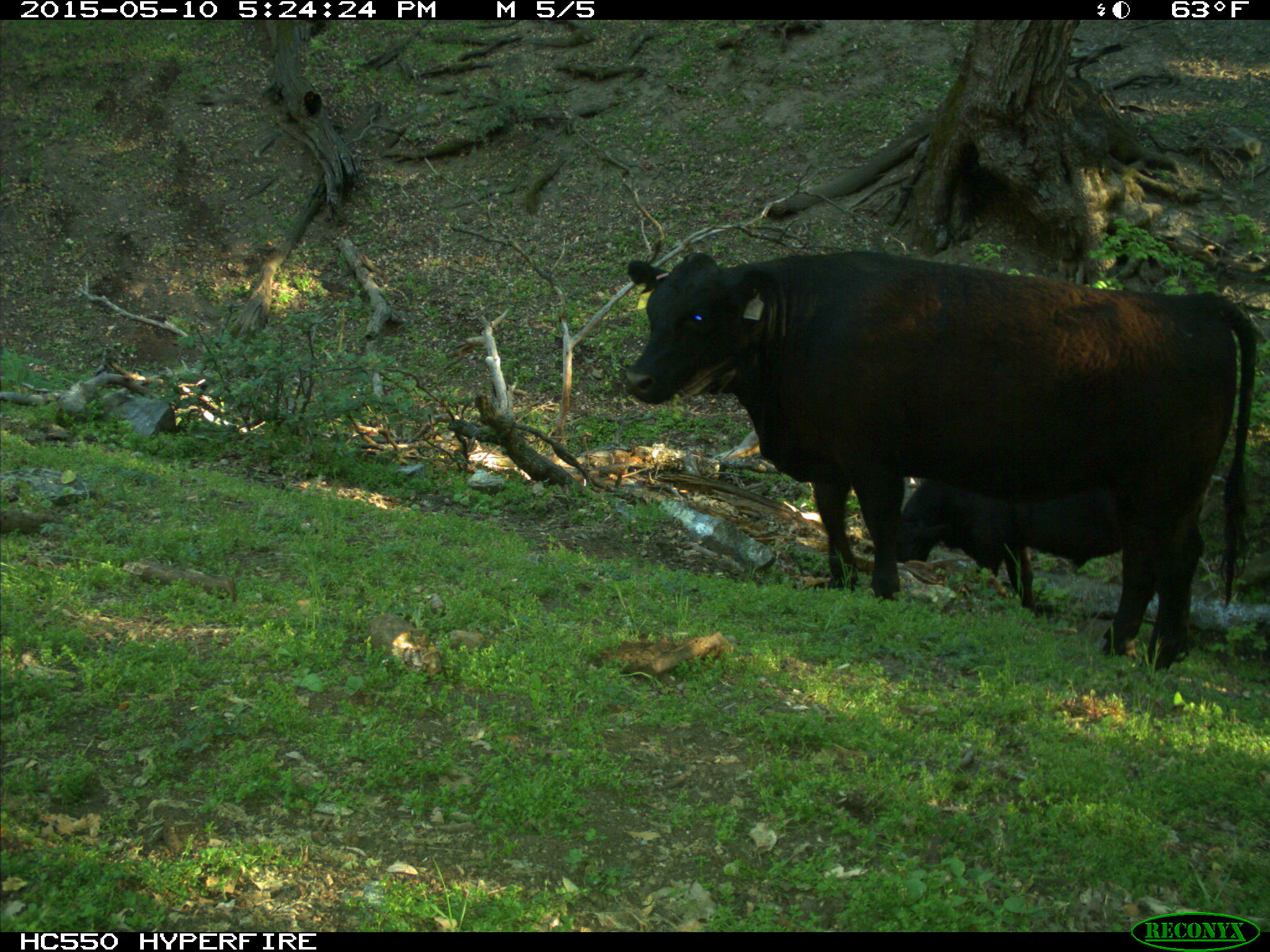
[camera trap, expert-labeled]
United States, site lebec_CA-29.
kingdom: Animalia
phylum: Chordata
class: Mammalia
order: Artiodactyla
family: Bovidae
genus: Bos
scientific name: Bos taurus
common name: domestic cow